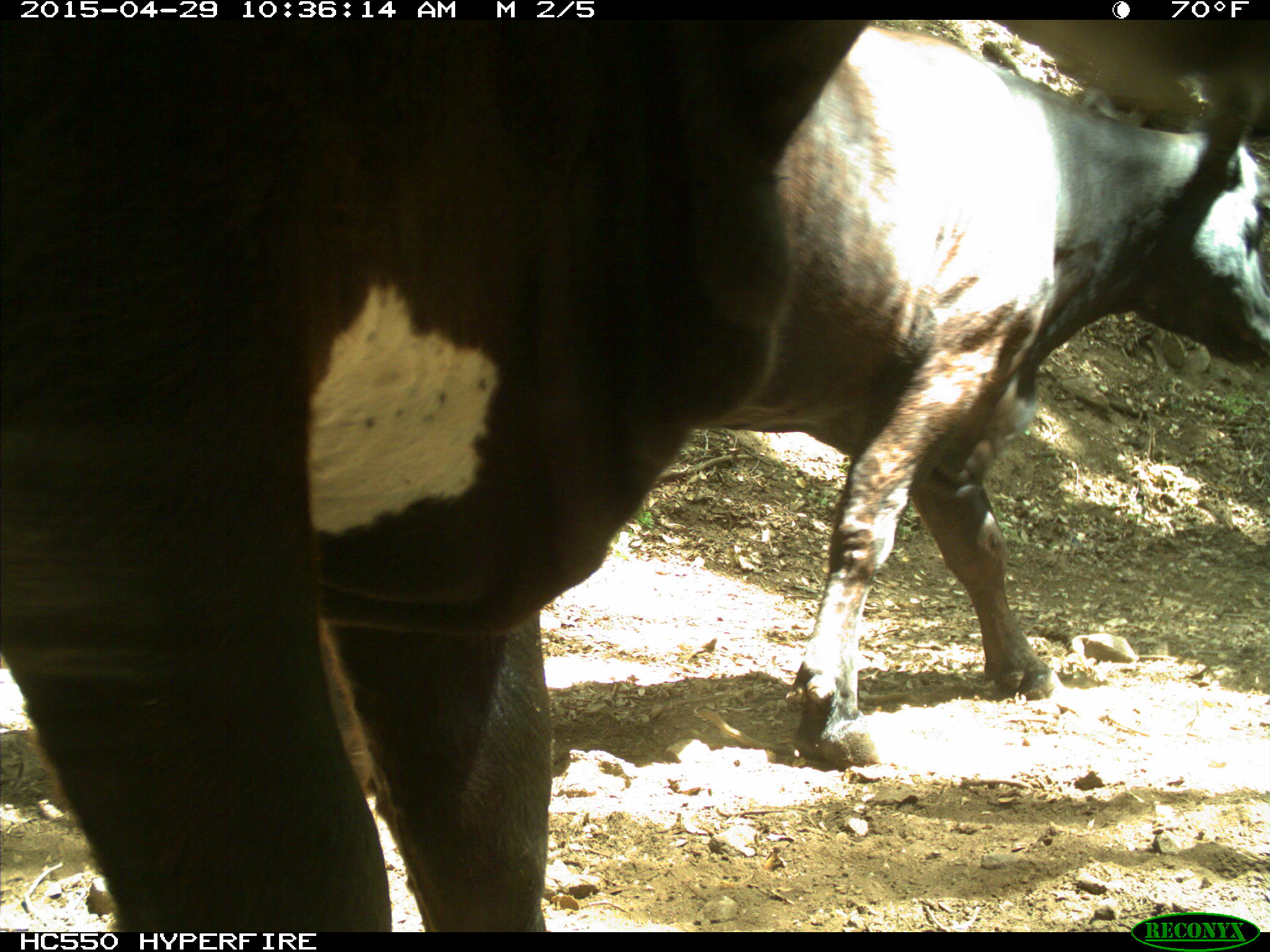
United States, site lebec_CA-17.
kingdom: Animalia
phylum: Chordata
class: Mammalia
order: Artiodactyla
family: Bovidae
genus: Bos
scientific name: Bos taurus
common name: domestic cow